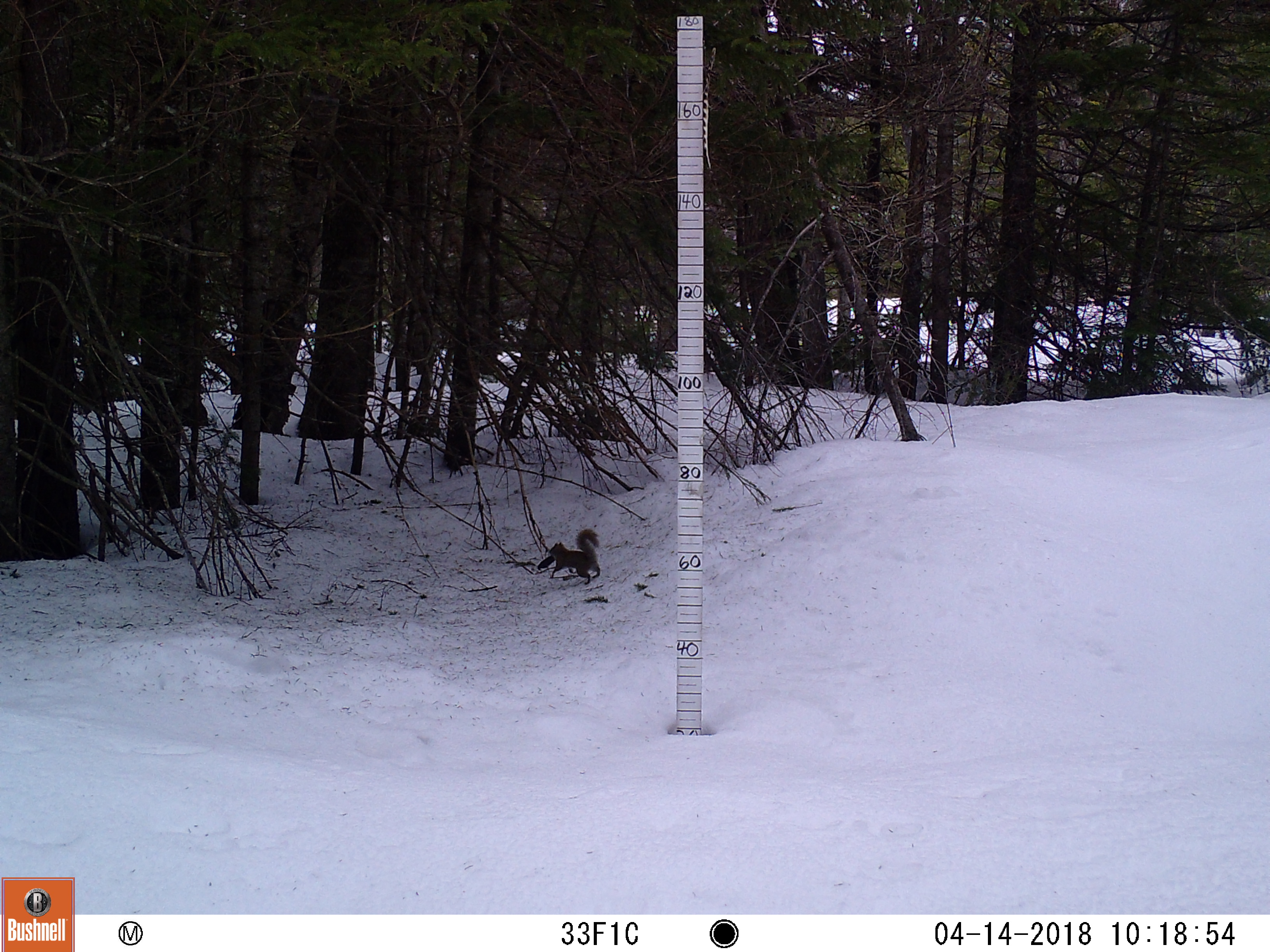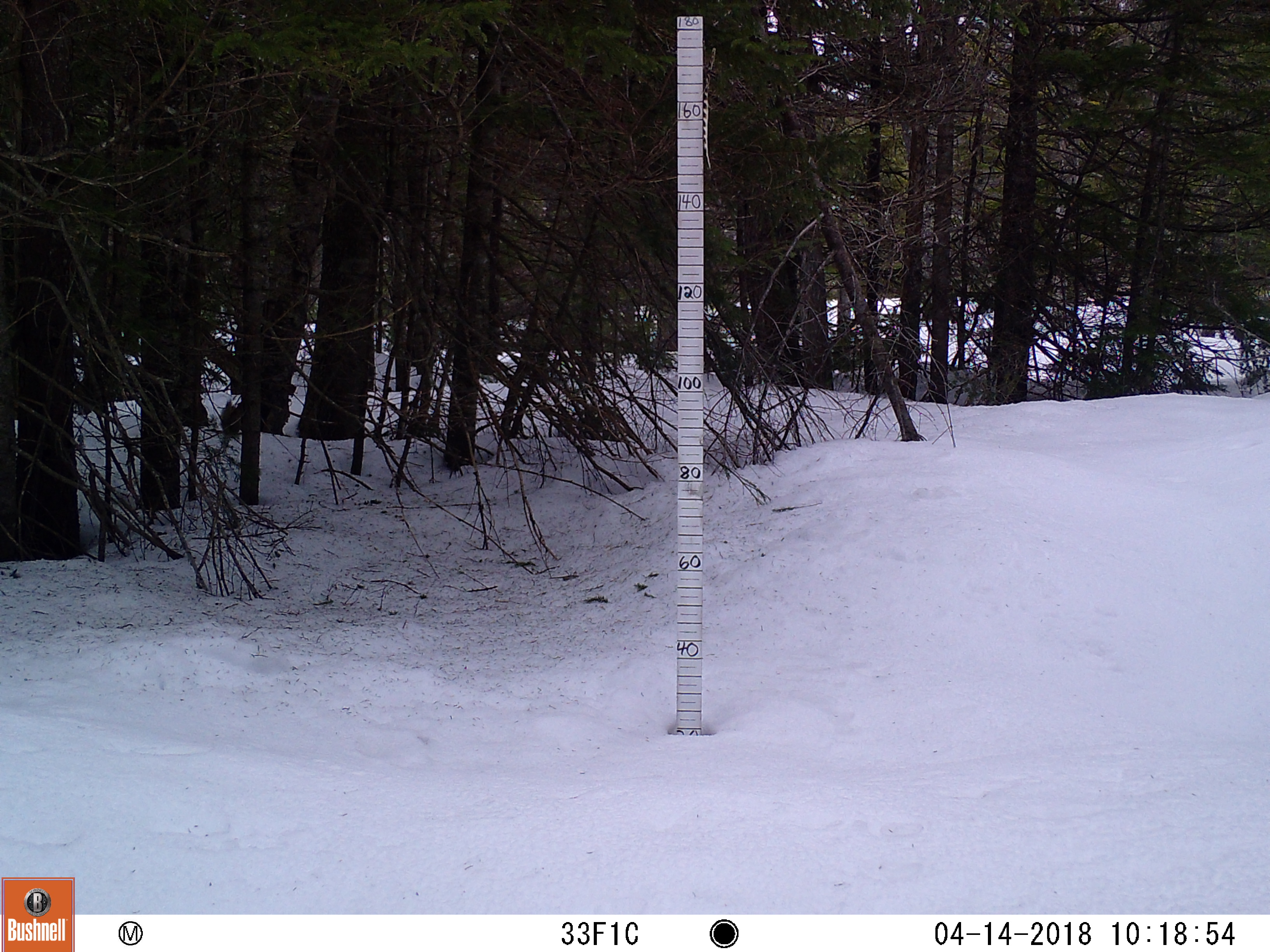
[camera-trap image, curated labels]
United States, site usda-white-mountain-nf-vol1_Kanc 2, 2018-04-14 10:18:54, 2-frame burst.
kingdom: Animalia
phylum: Chordata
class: Mammalia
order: Rodentia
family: Sciuridae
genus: Tamiasciurus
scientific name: Tamiasciurus hudsonicus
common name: red squirrel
Red squirrel (Tamiasciurus hudsonicus).